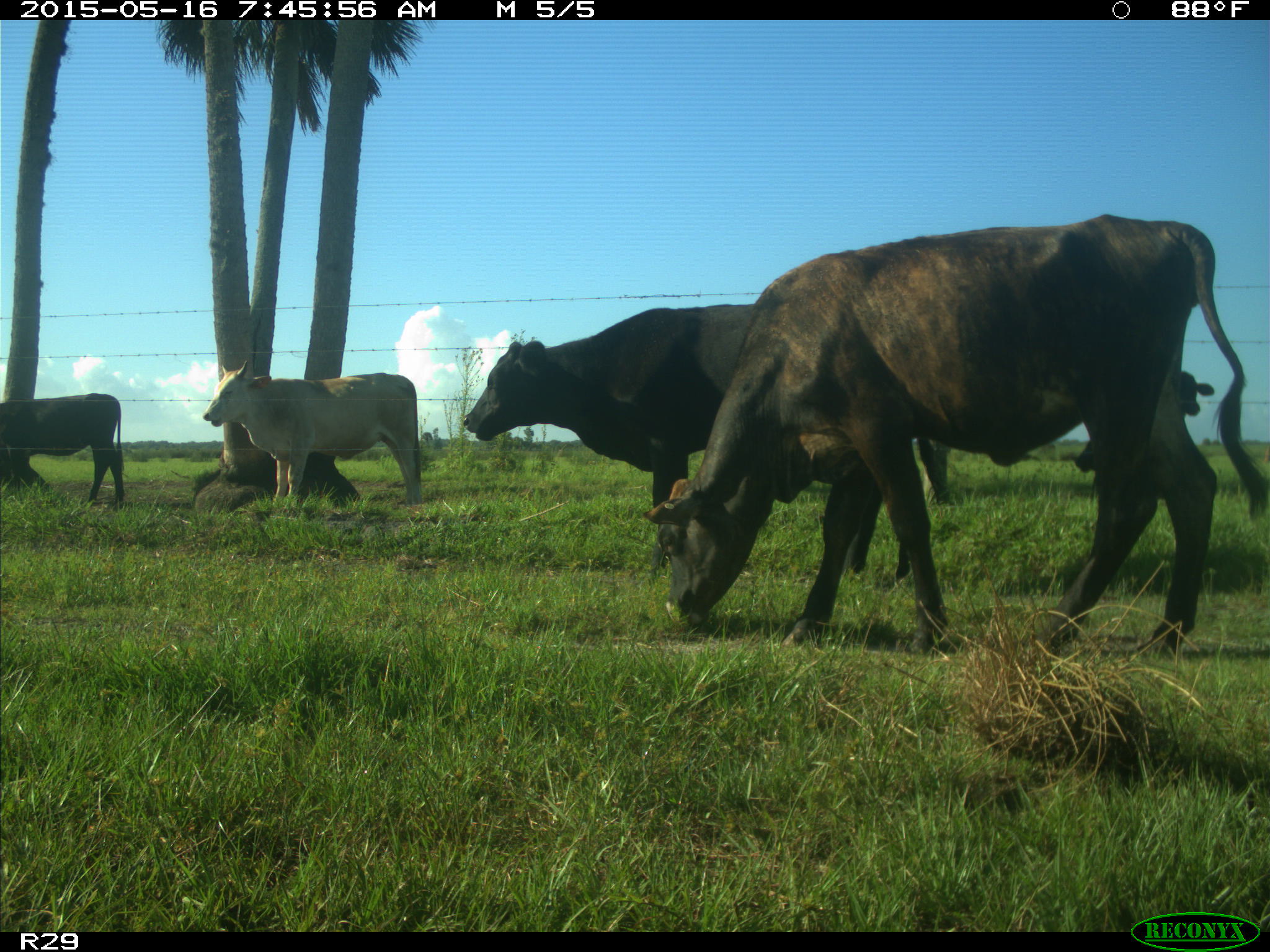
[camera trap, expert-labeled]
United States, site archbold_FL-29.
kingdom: Animalia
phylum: Chordata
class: Mammalia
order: Artiodactyla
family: Bovidae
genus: Bos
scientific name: Bos taurus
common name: domestic cow